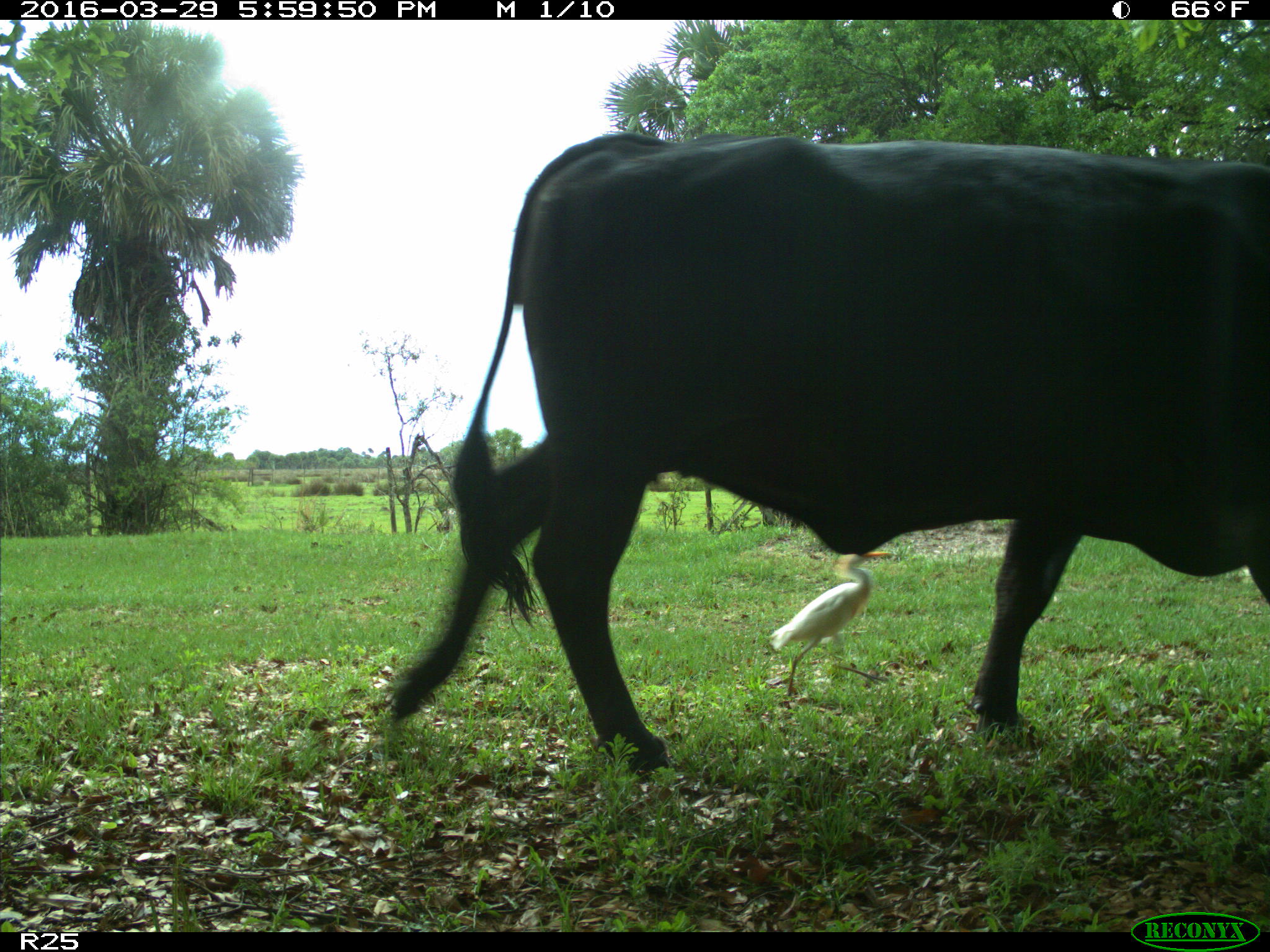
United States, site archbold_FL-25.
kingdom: Animalia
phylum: Chordata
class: Mammalia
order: Artiodactyla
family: Bovidae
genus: Bos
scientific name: Bos taurus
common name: domestic cow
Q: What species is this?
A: Bos taurus (domestic cow).